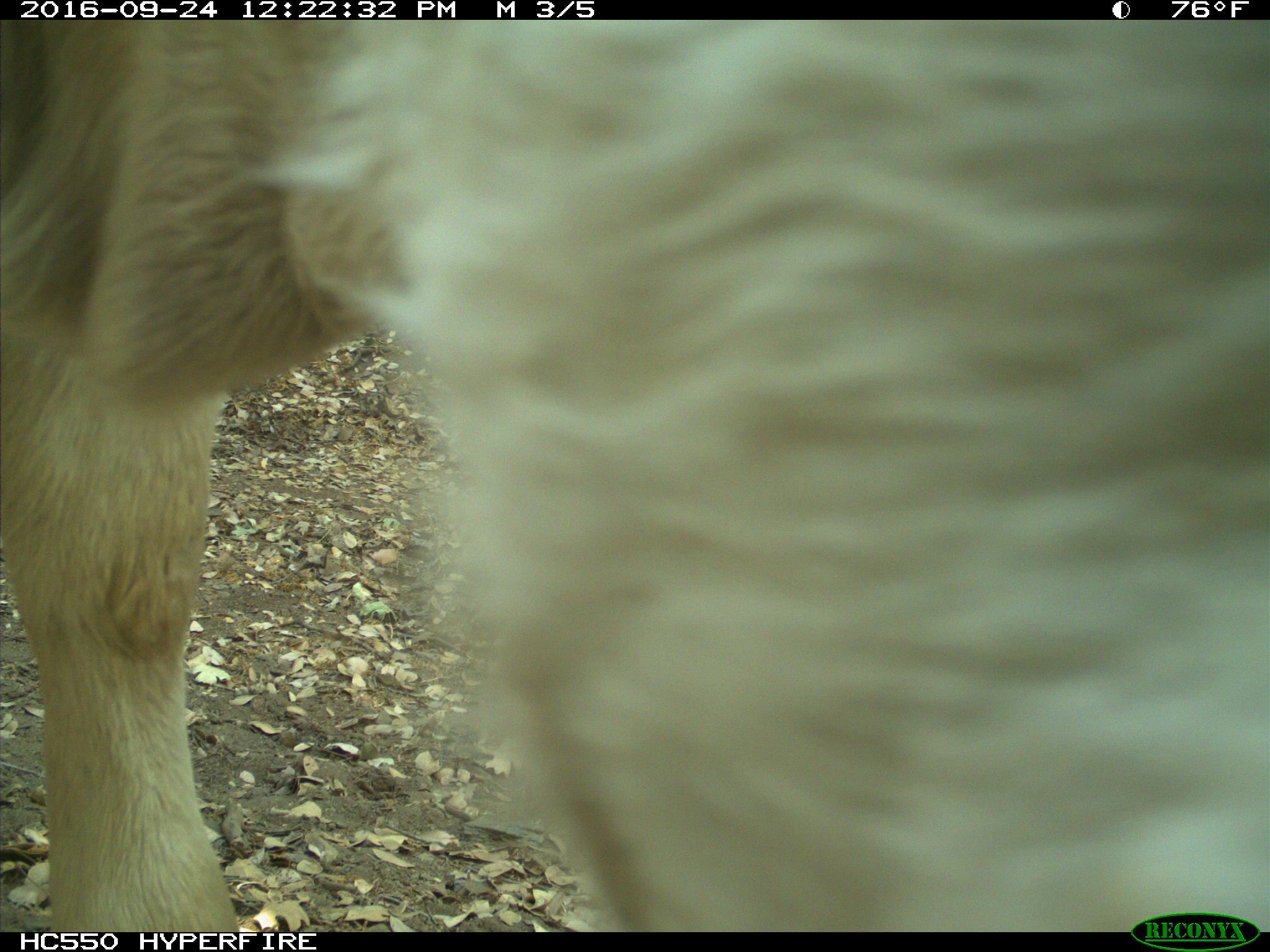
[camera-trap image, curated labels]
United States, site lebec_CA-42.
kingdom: Animalia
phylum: Chordata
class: Mammalia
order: Artiodactyla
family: Bovidae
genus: Bos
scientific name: Bos taurus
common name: domestic cow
Bos taurus (domestic cow).